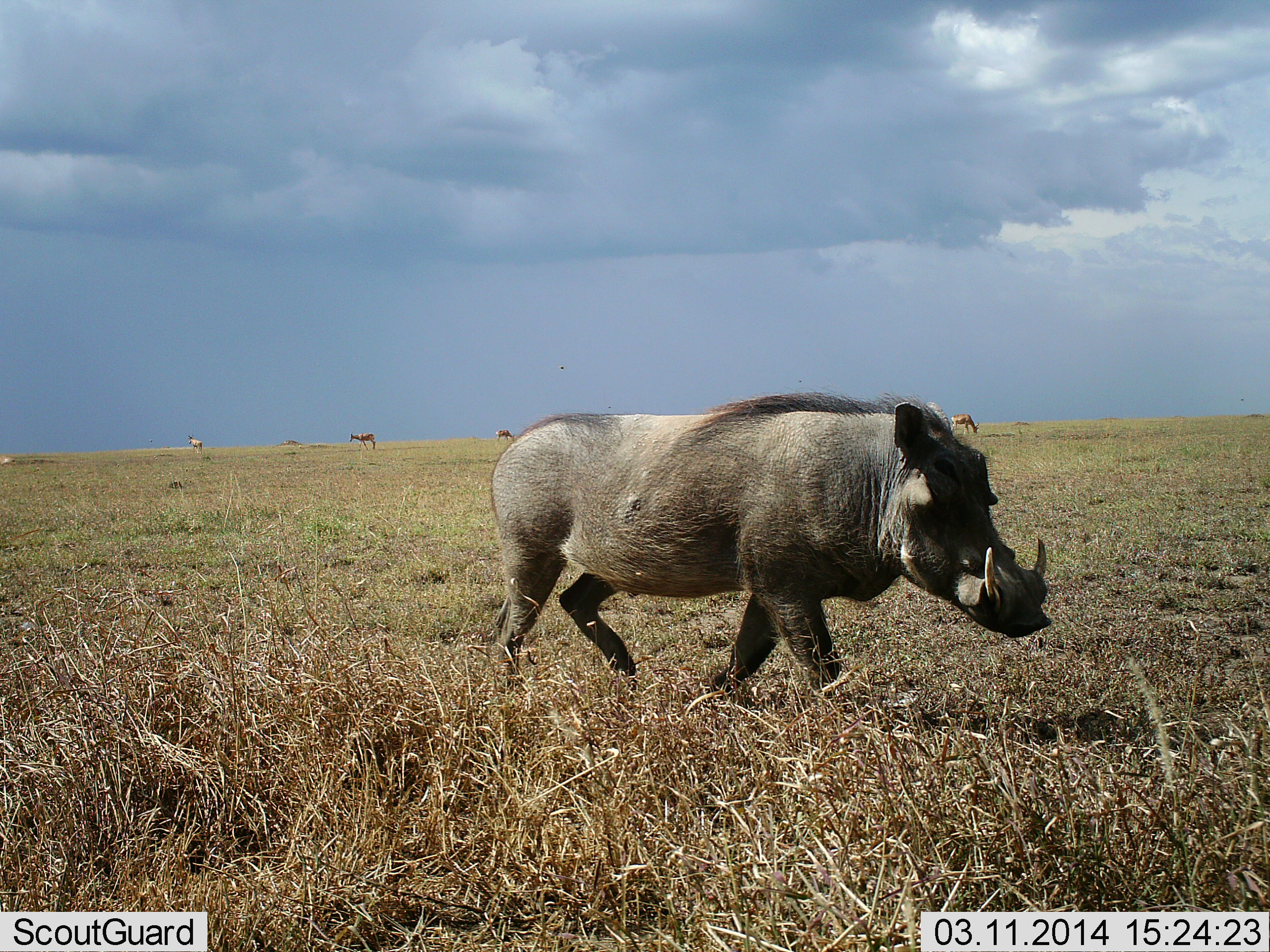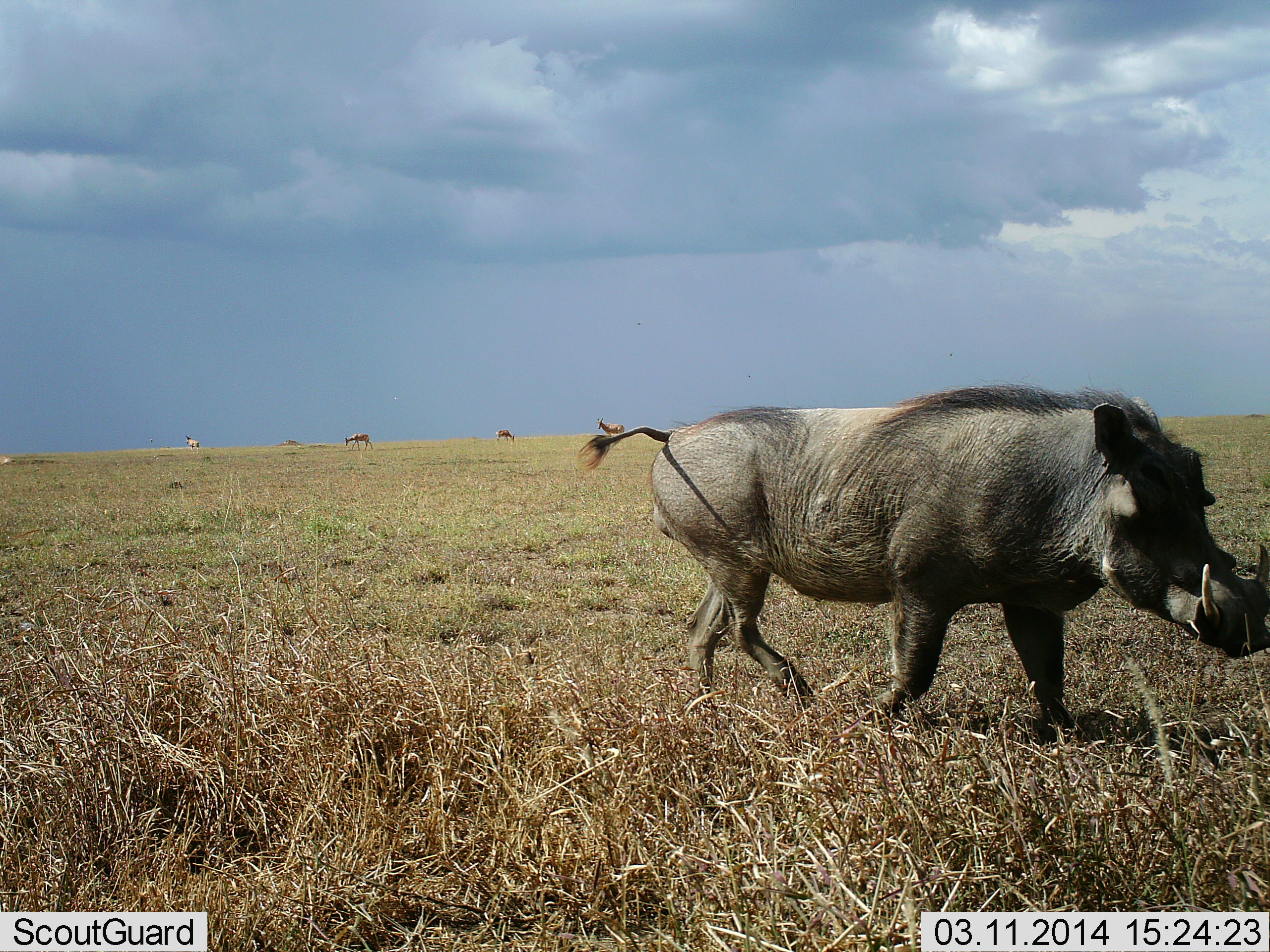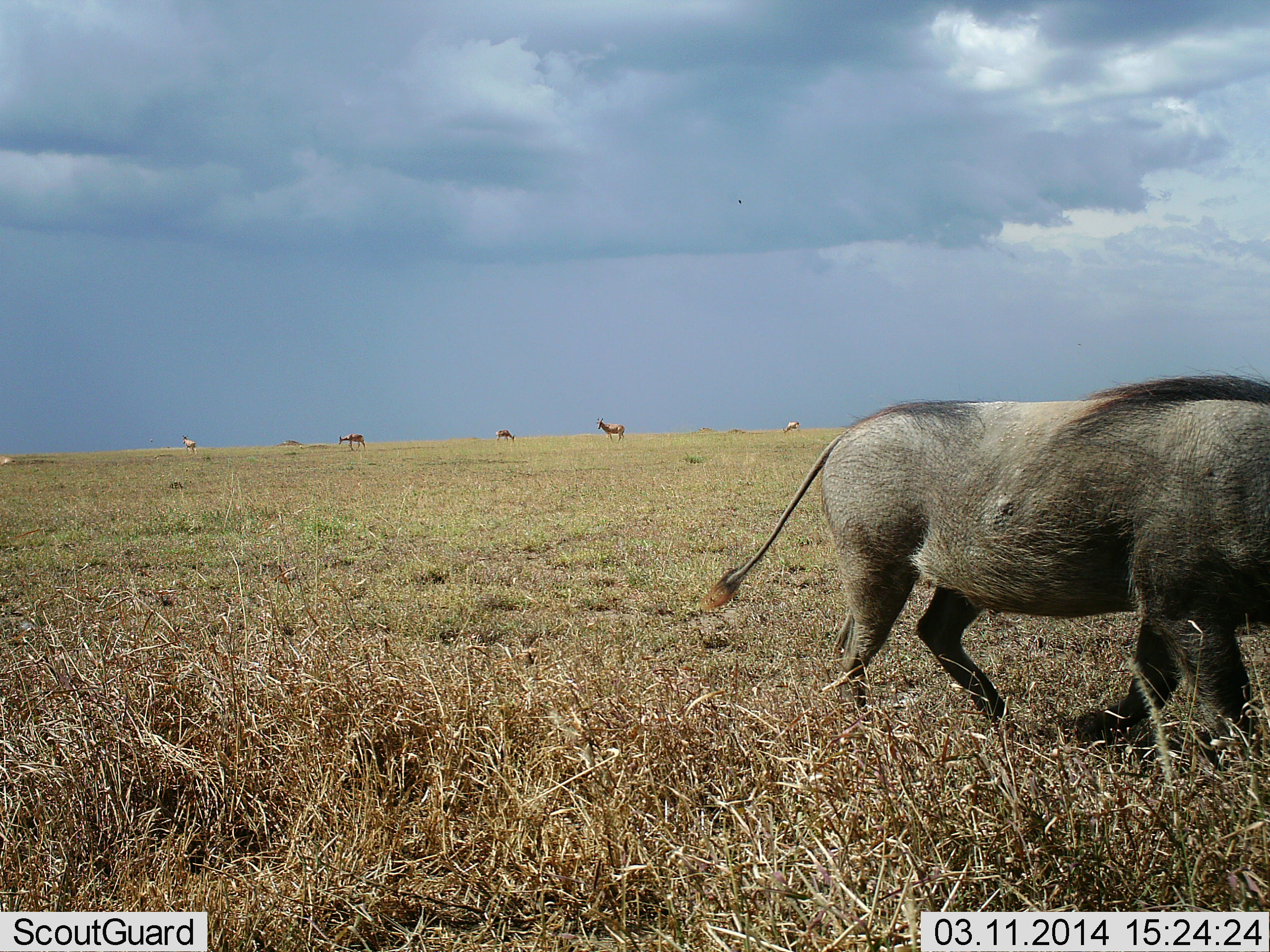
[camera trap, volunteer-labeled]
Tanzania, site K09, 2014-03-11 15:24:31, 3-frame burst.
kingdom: Animalia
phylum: Chordata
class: Mammalia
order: Artiodactyla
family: Bovidae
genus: Alcelaphus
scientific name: Alcelaphus buselaphus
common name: hartebeest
Hartebeest (Alcelaphus buselaphus), count 6. Behavior (volunteer vote fractions): standing 88%, resting 0%, moving 50%, interacting 0%. Young present (vote fraction): 0%. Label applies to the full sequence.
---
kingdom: Animalia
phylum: Chordata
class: Mammalia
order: Artiodactyla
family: Suidae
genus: Phacochoerus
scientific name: Phacochoerus africanus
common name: warthog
Warthog (Phacochoerus africanus), count 1. Behavior (volunteer vote fractions): standing 0%, resting 0%, moving 100%, interacting 0%. Young present (vote fraction): 0%. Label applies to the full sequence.